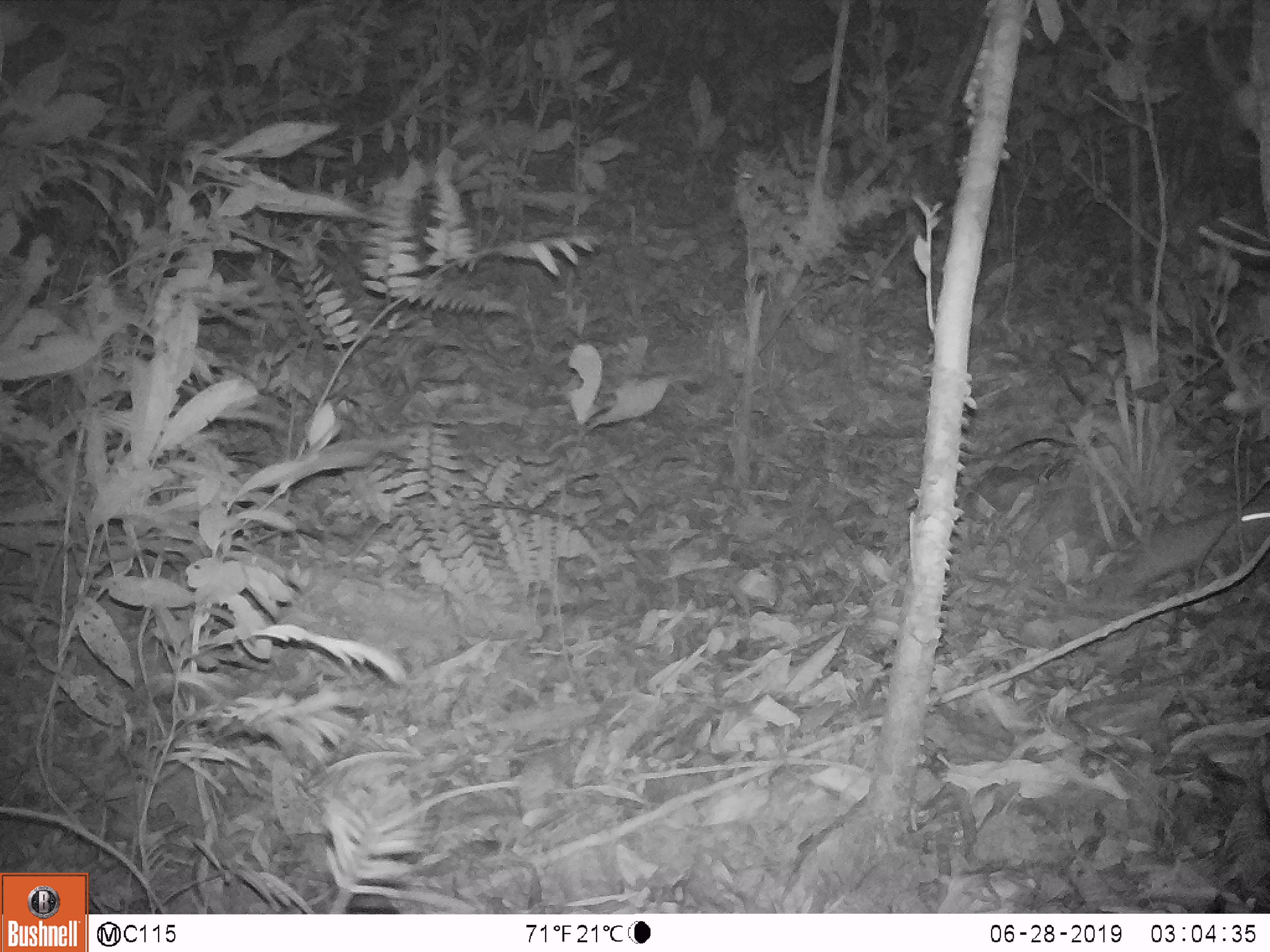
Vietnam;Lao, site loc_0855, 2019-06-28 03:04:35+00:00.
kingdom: Animalia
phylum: Chordata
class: Mammalia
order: Rodentia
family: Muridae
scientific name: Muridae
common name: old-world mice and rats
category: unidentified murid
Unidentified murid (old-world mice and rats) (Muridae). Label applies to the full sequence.